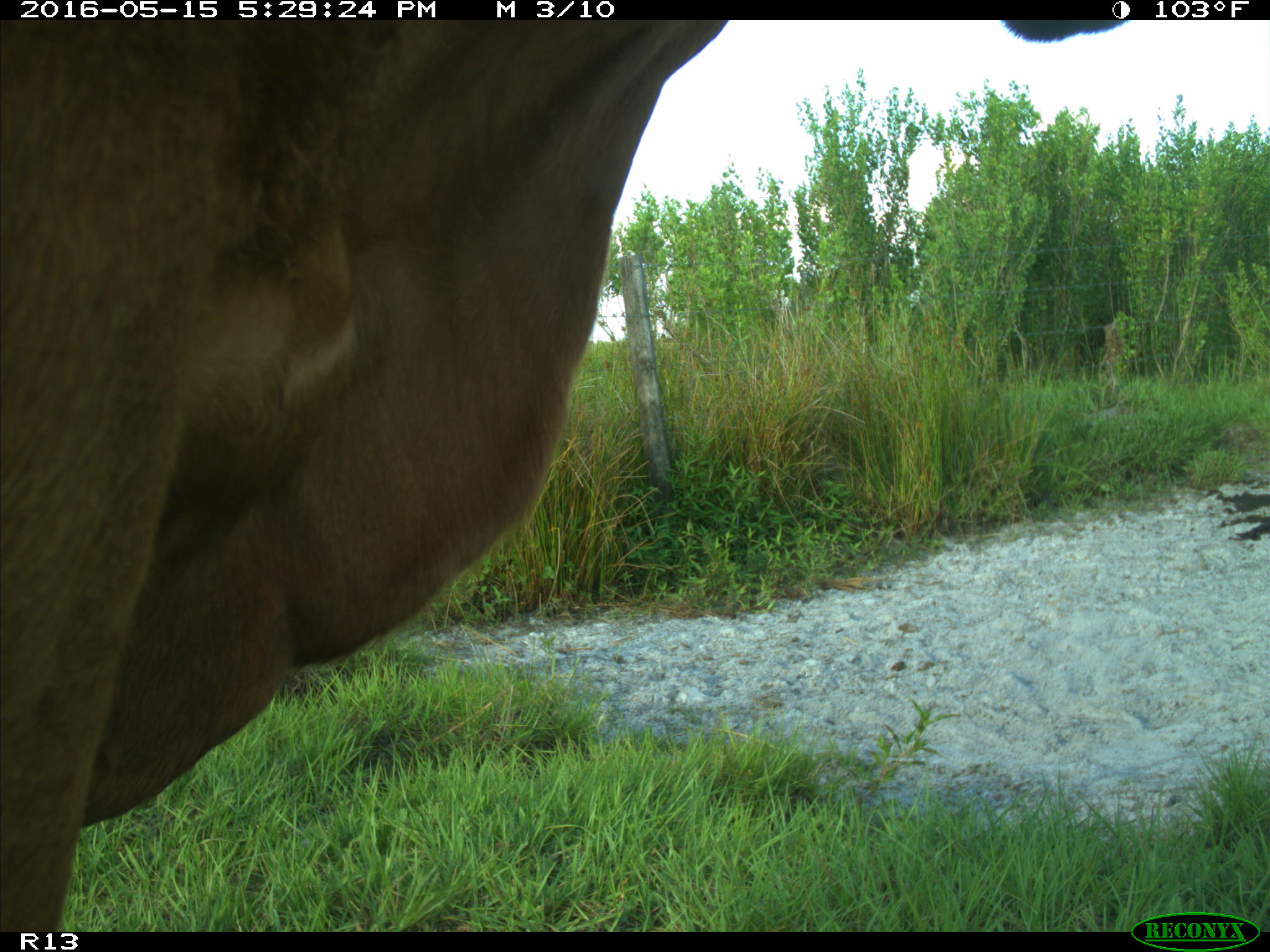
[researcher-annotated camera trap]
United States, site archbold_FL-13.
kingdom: Animalia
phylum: Chordata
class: Mammalia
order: Artiodactyla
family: Bovidae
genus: Bos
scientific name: Bos taurus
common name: domestic cow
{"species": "Bos taurus (domestic cow)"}